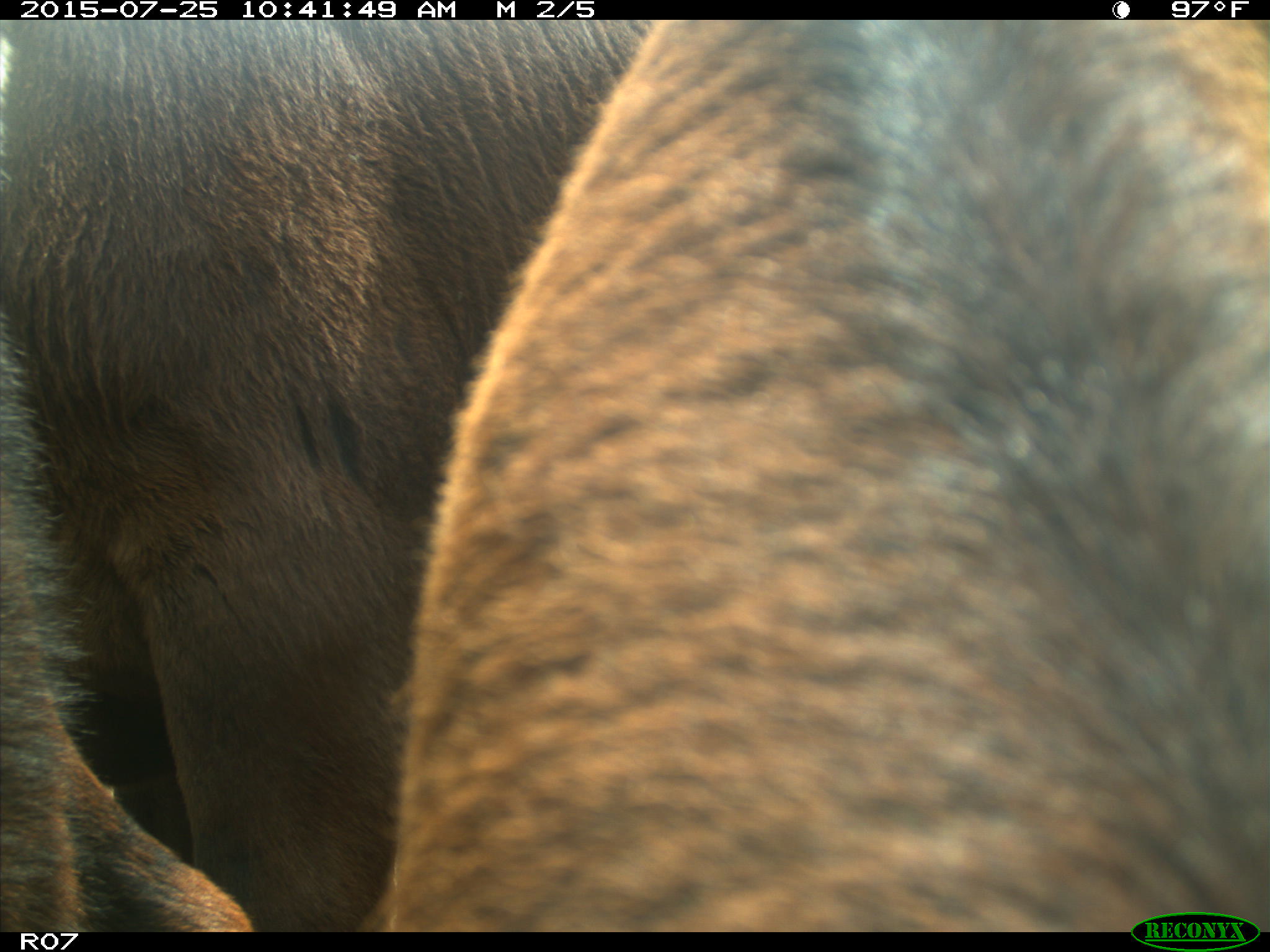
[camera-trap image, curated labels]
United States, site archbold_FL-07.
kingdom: Animalia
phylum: Chordata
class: Mammalia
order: Artiodactyla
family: Bovidae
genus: Bos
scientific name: Bos taurus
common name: domestic cow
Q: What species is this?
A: Bos taurus (domestic cow).